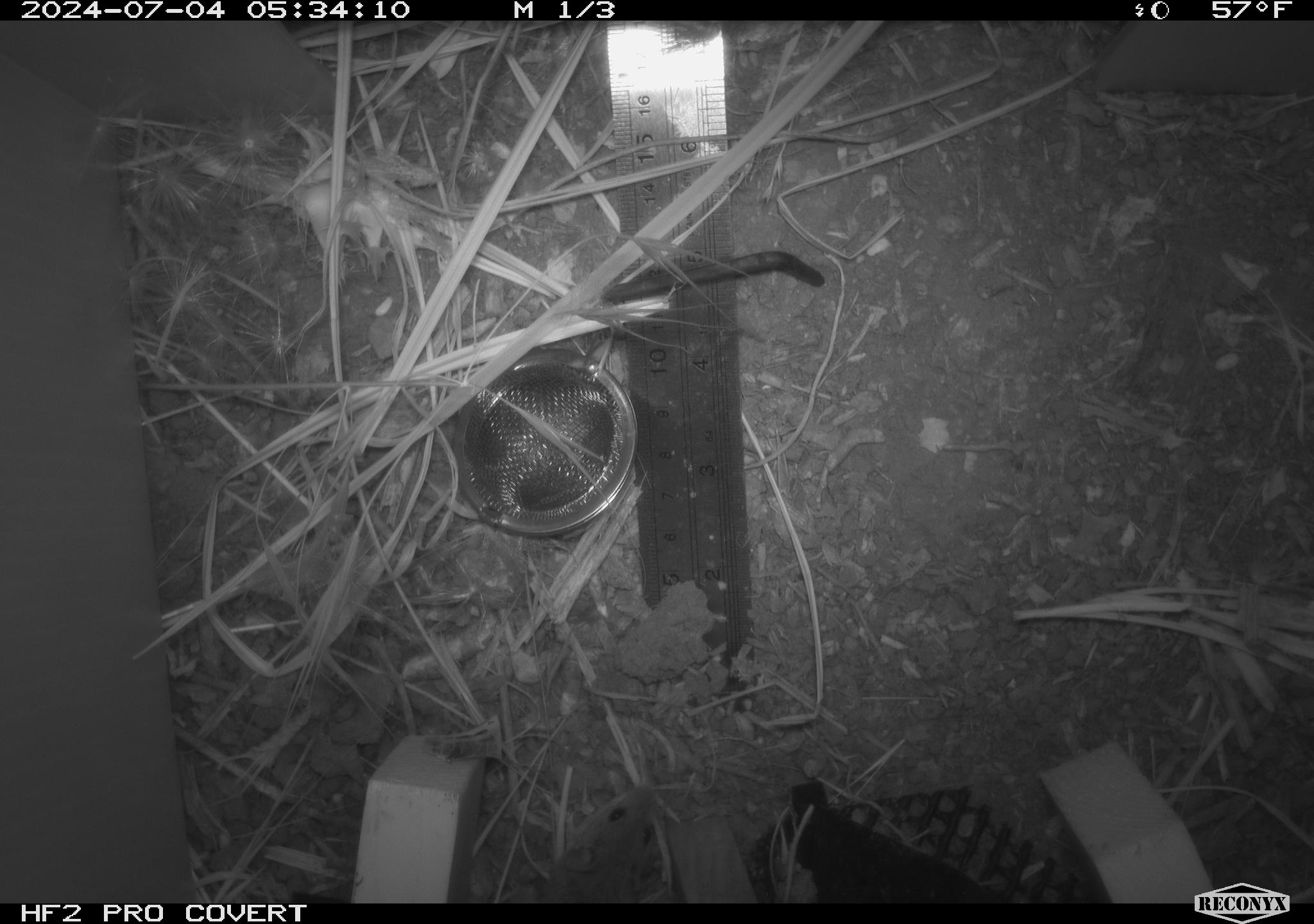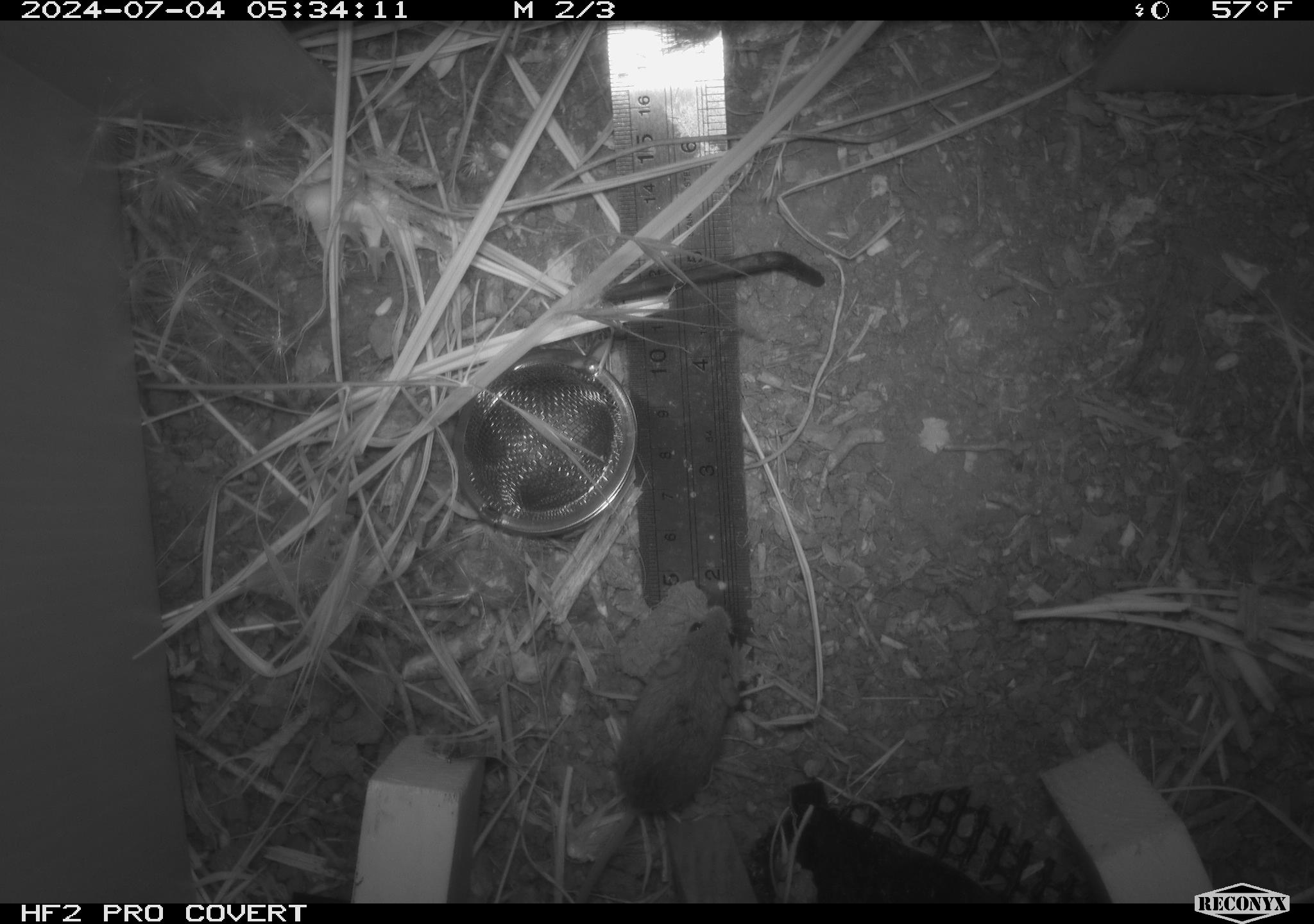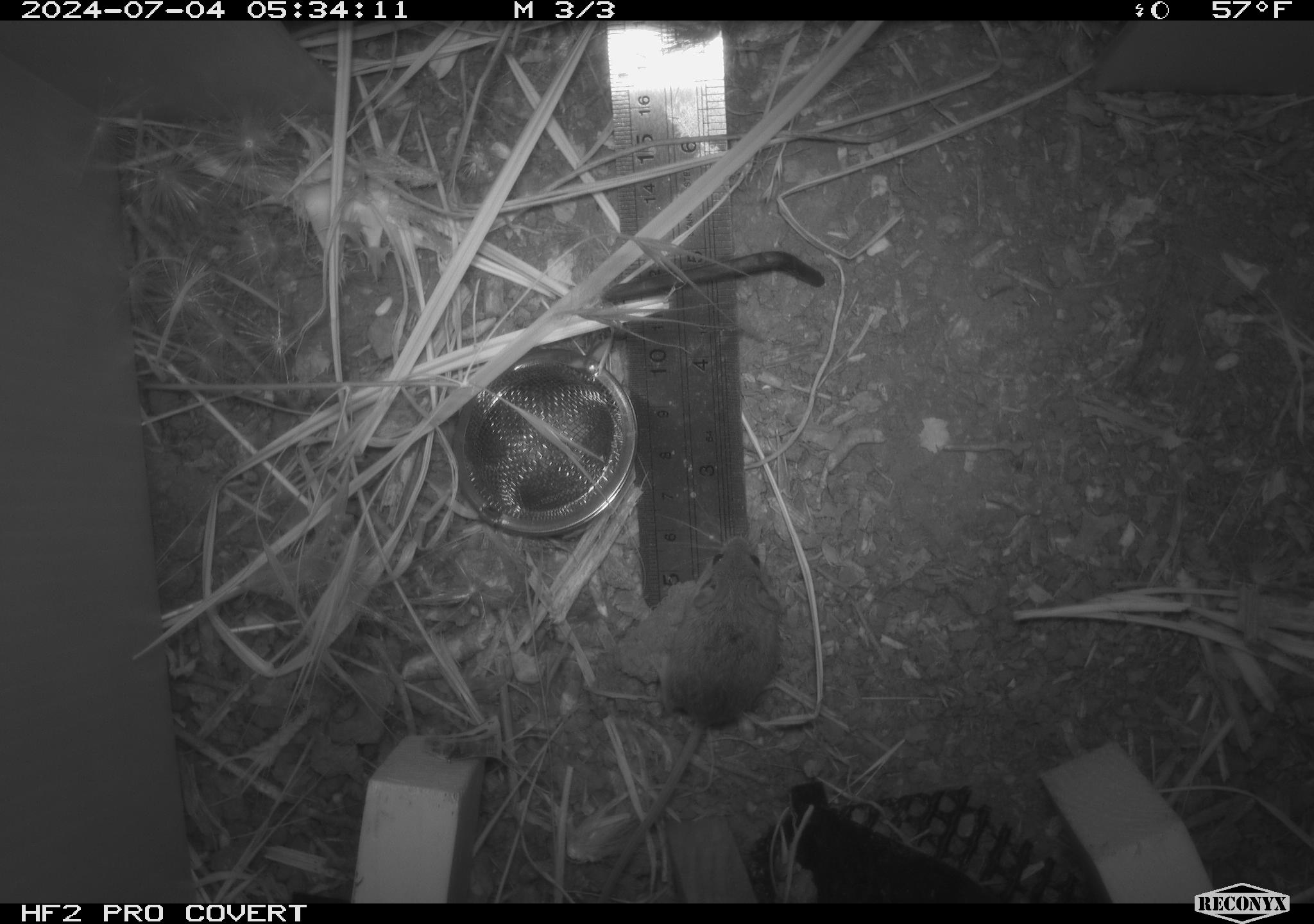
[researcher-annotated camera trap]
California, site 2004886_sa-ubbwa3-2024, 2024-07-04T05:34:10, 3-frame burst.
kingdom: Animalia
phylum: Chordata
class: Mammalia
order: Rodentia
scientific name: Rodentia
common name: mouse species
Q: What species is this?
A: Mouse species (Rodentia).